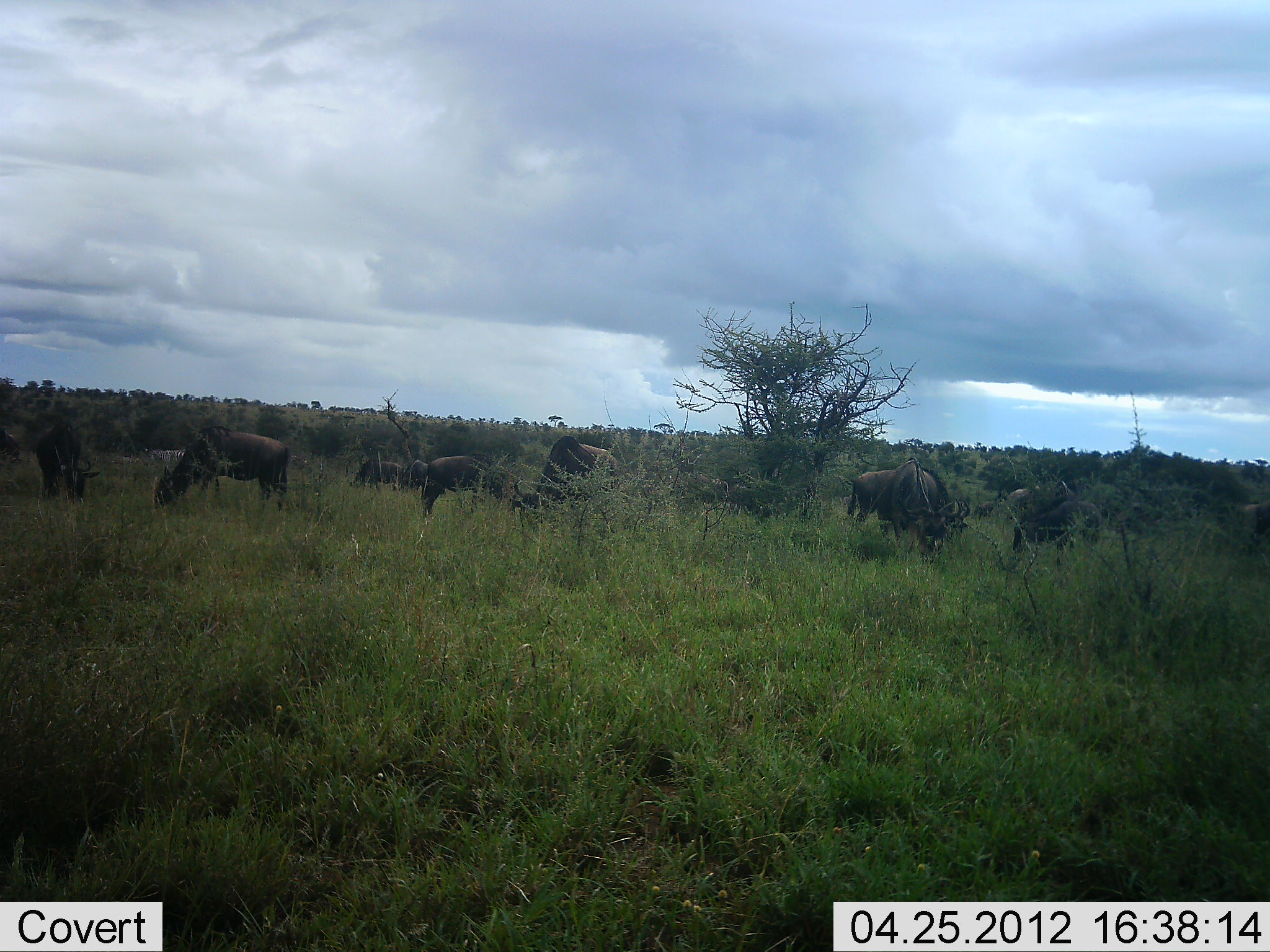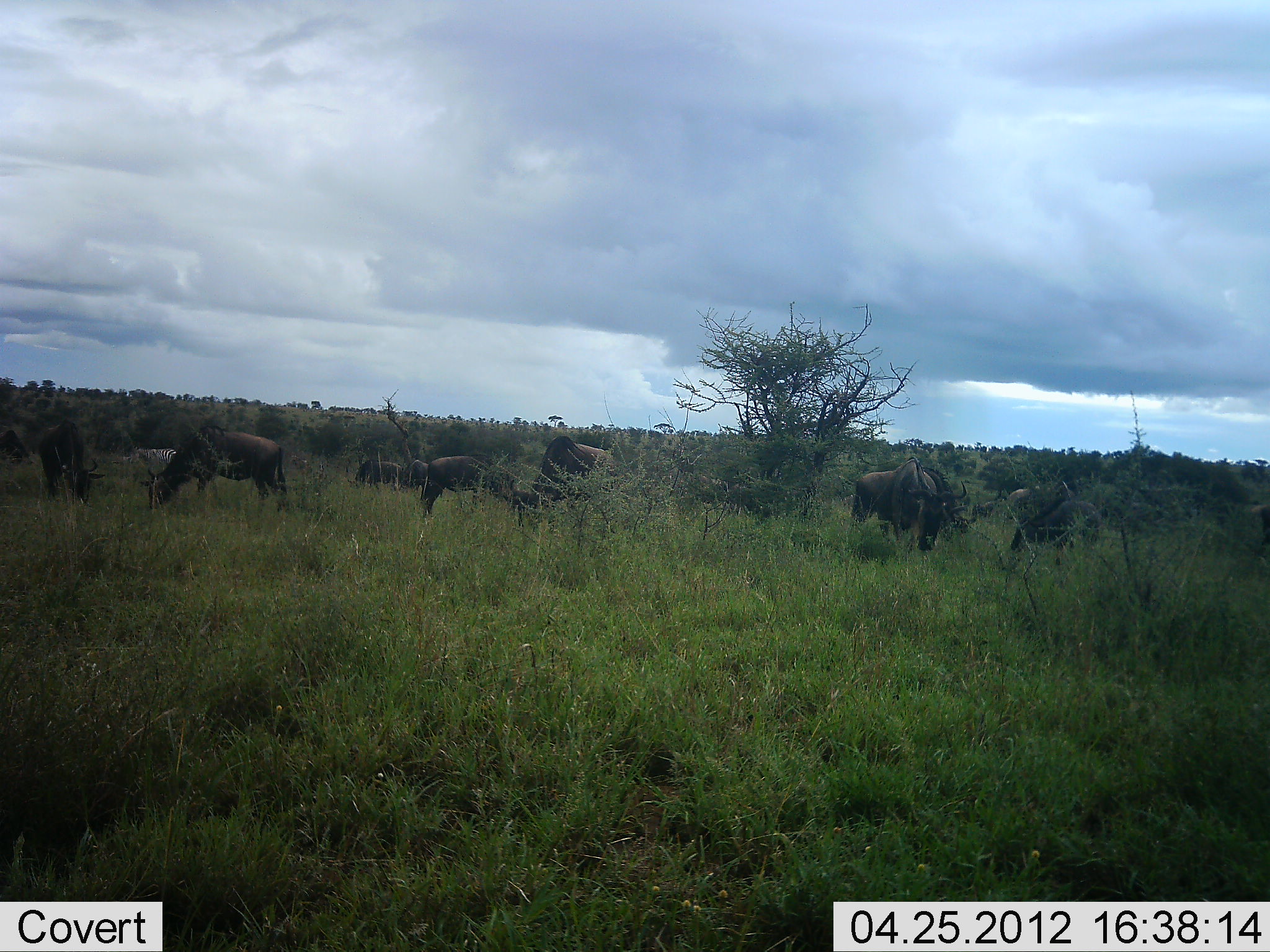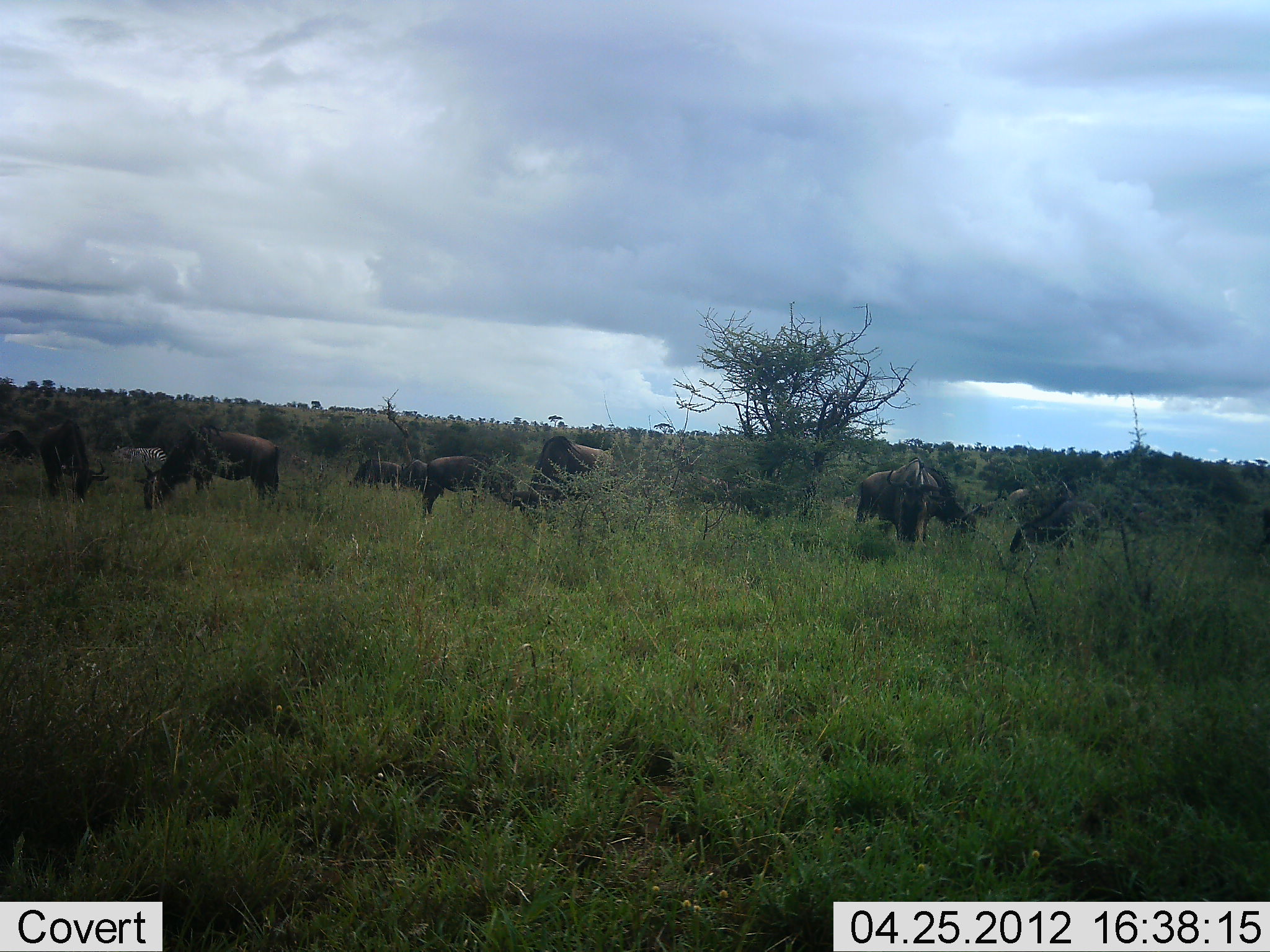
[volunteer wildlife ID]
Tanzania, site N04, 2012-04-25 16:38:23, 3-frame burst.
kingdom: Animalia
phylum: Chordata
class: Mammalia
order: Artiodactyla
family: Bovidae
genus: Connochaetes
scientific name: Connochaetes taurinus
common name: blue wildebeest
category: wildebeest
Wildebeest (blue wildebeest) (Connochaetes taurinus), count 10. Behavior (volunteer vote fractions): standing 52%, resting 4%, moving 7%, interacting 0%. Young present (vote fraction): 0%. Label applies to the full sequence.